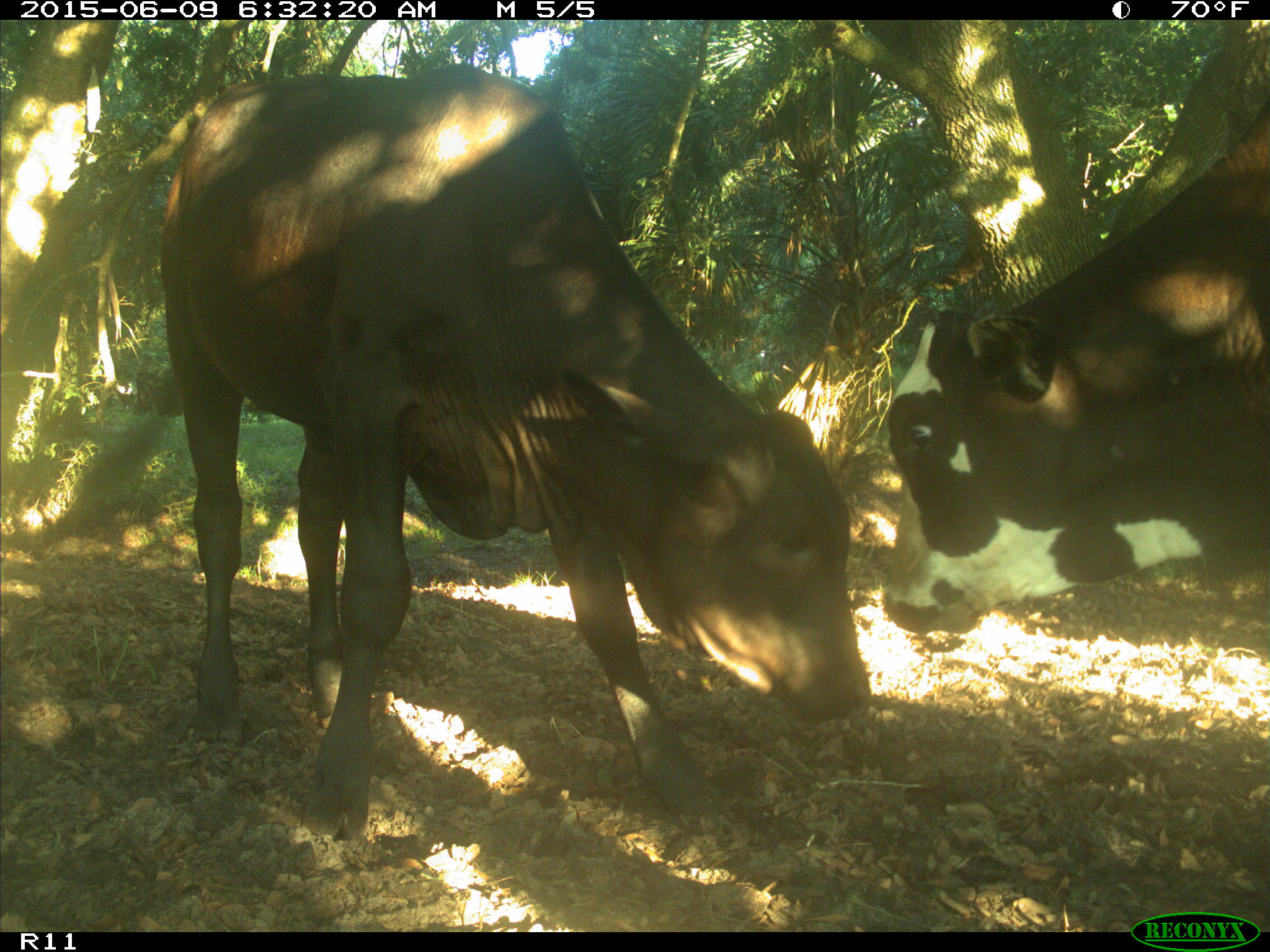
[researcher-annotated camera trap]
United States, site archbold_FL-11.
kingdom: Animalia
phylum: Chordata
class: Mammalia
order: Artiodactyla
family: Bovidae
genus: Bos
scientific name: Bos taurus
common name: domestic cow